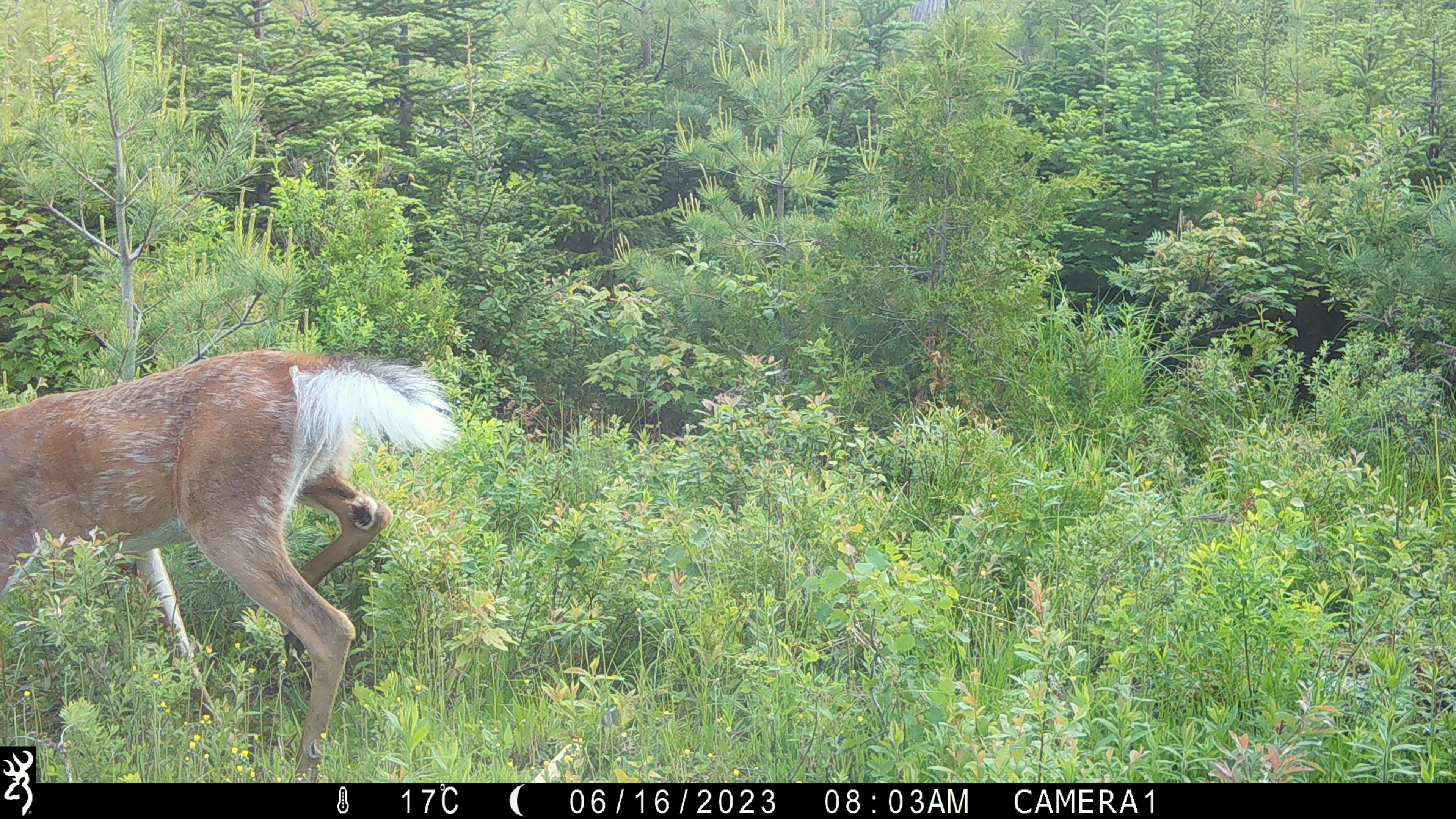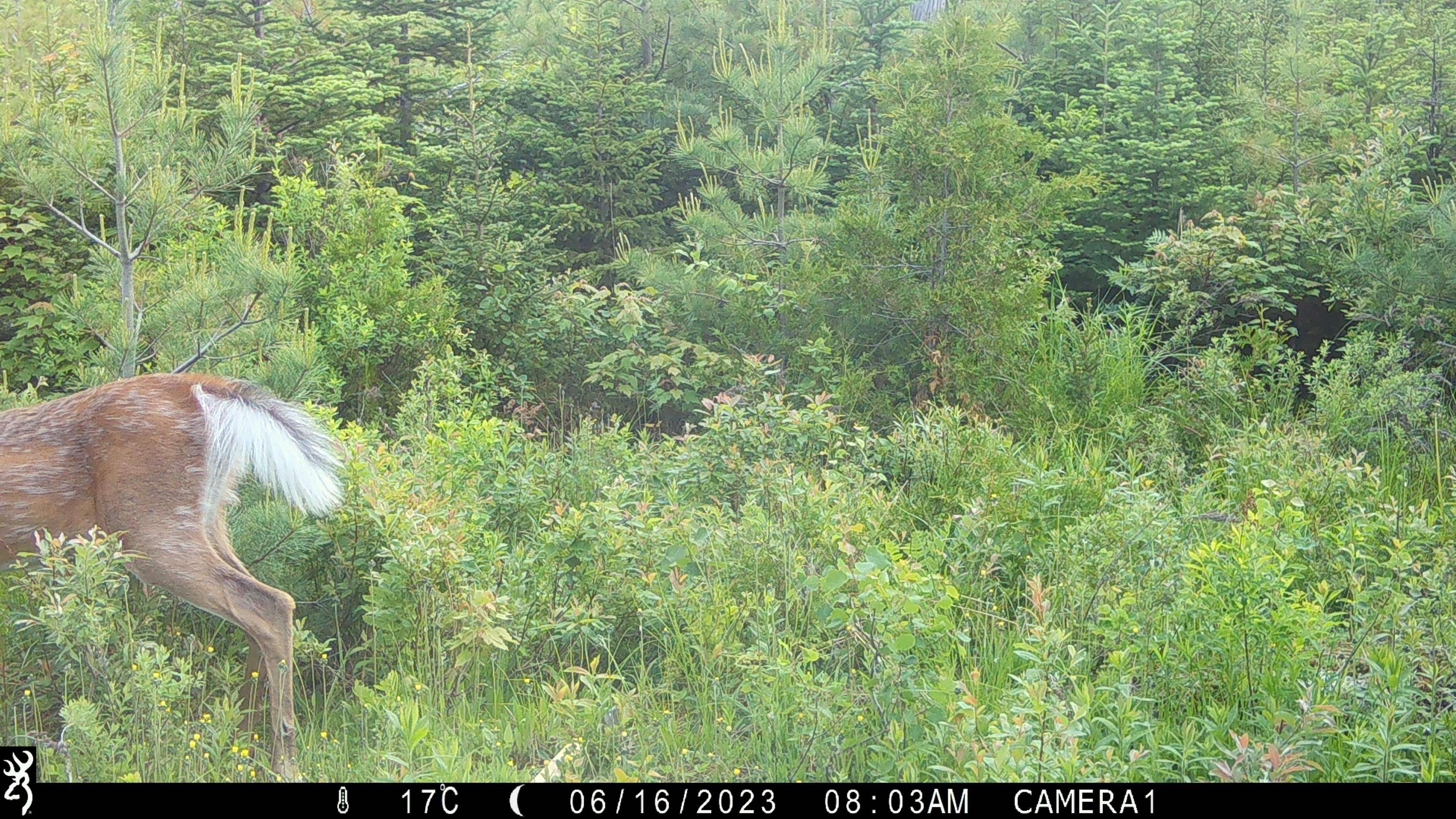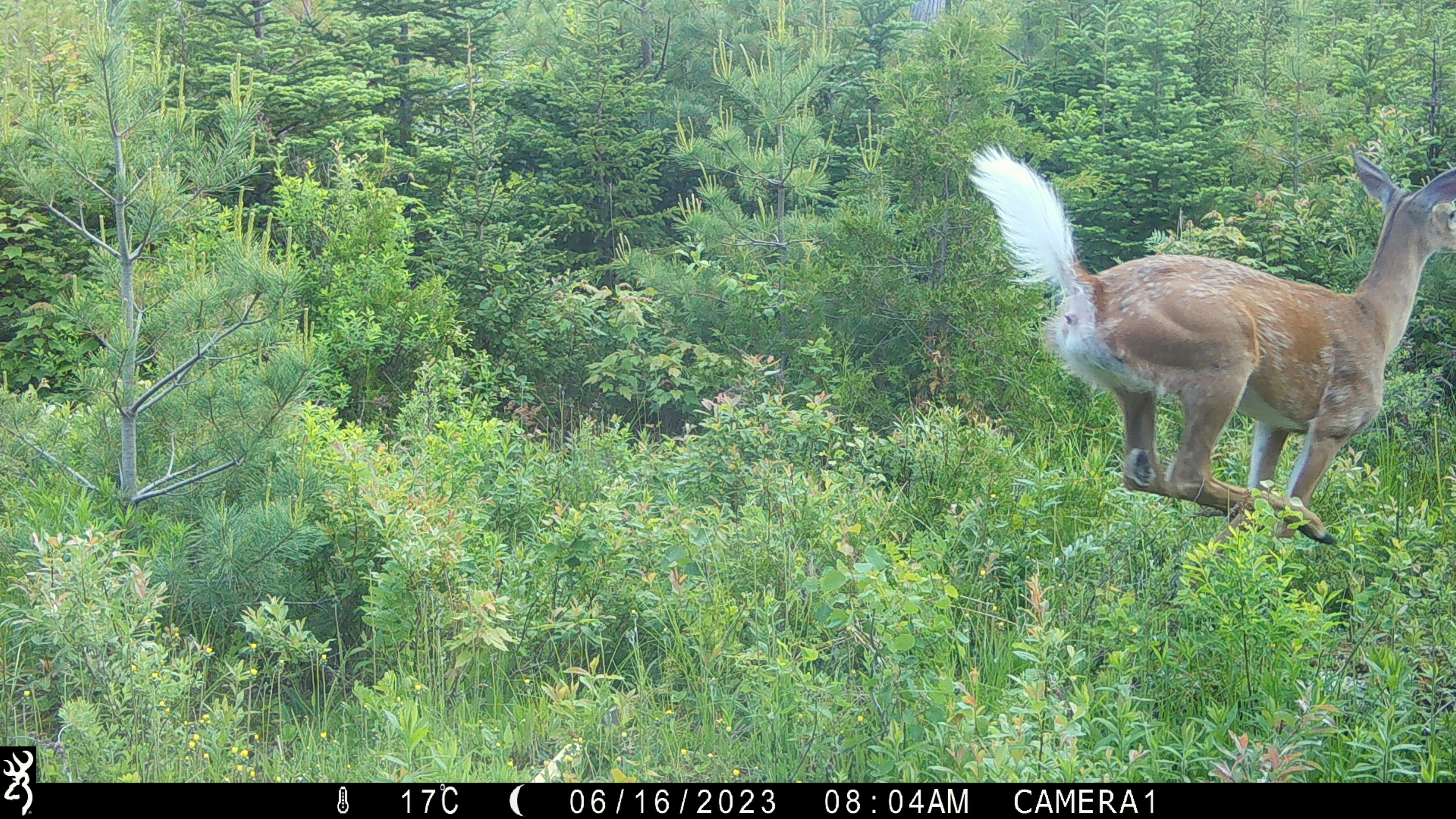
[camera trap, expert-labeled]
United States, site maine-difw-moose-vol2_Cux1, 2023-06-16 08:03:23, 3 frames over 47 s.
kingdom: Animalia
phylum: Chordata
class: Mammalia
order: Artiodactyla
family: Cervidae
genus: Odocoileus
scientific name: Odocoileus virginianus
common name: white-tailed deer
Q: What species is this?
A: White-tailed deer (Odocoileus virginianus).